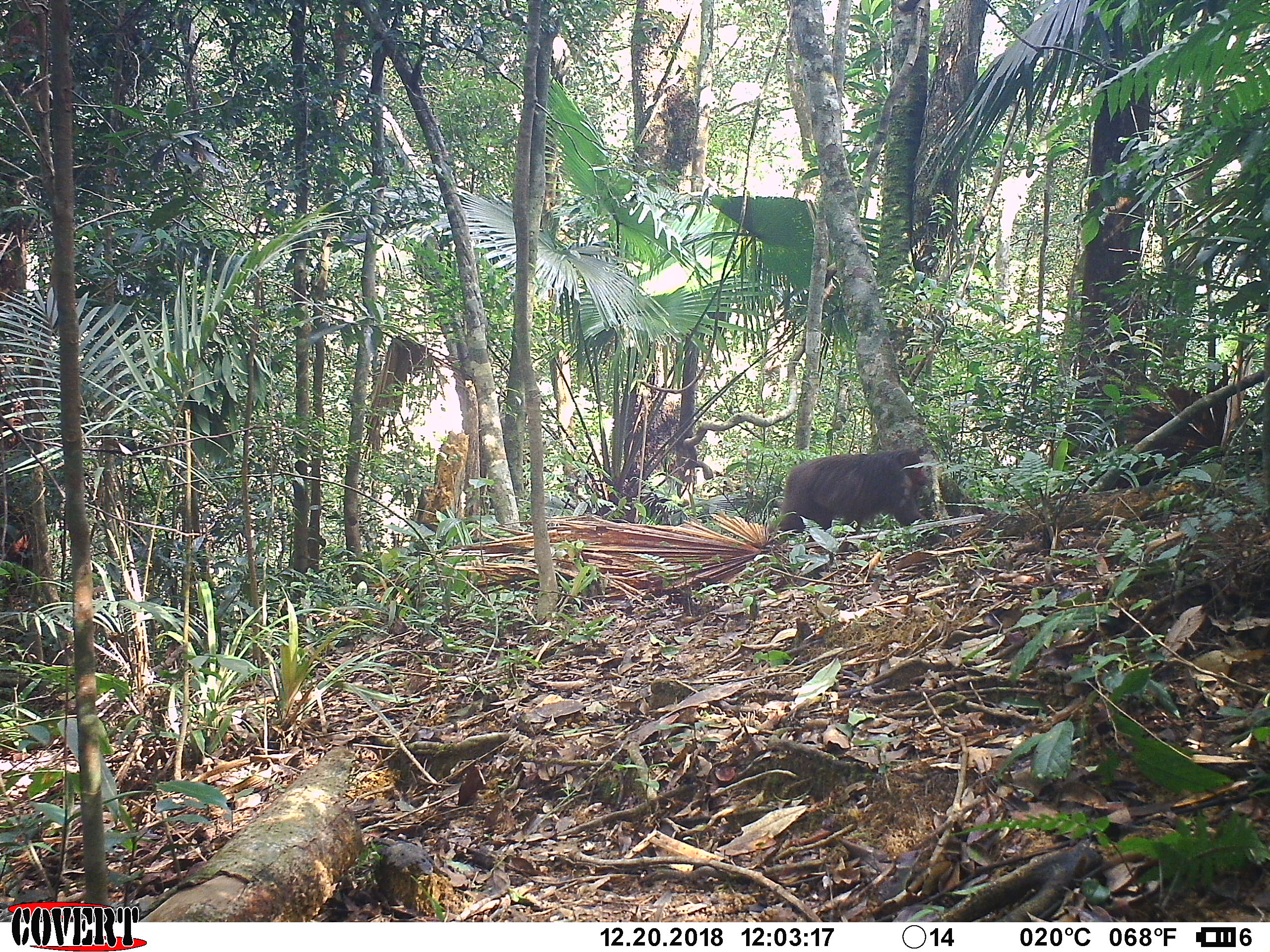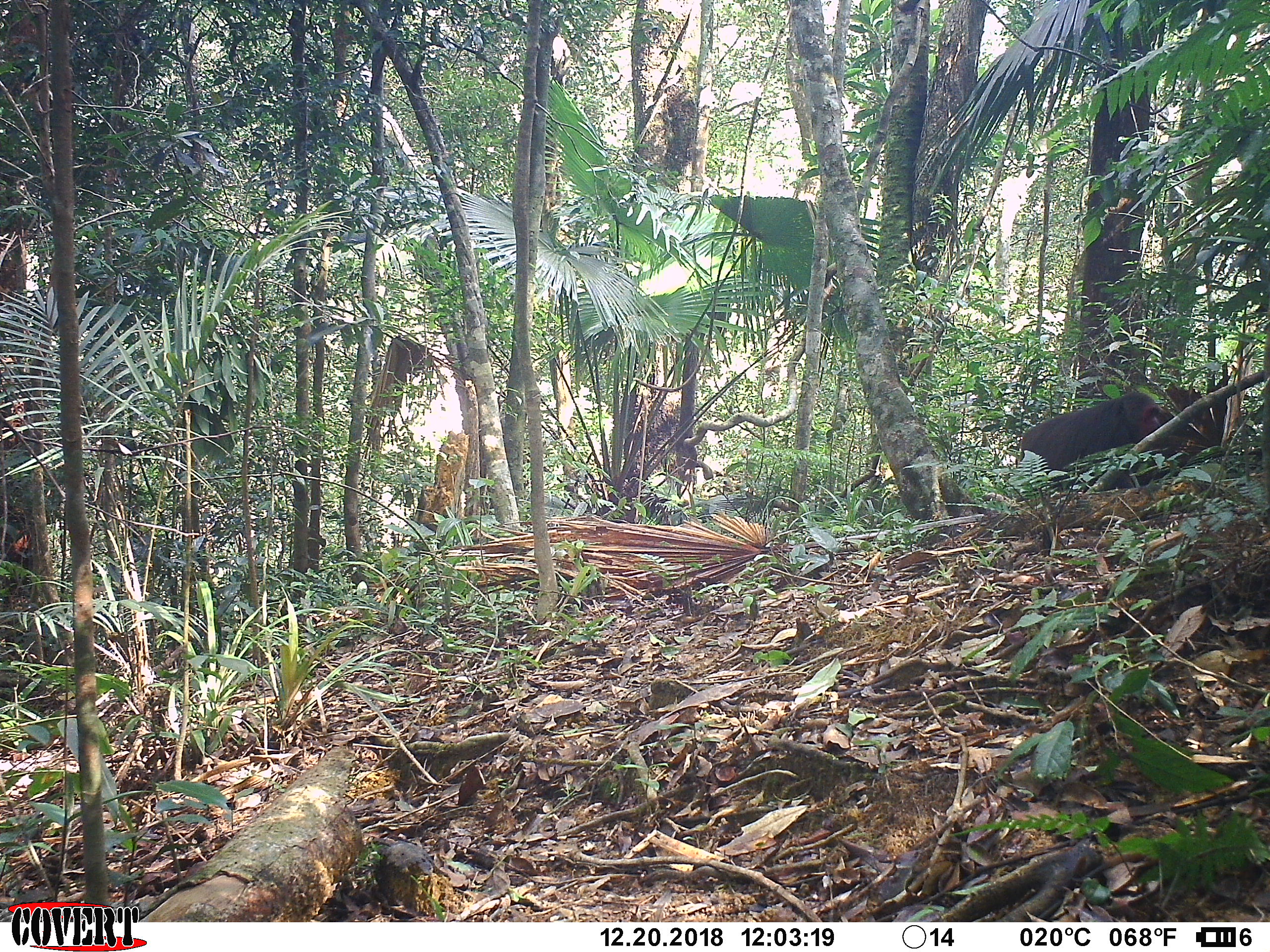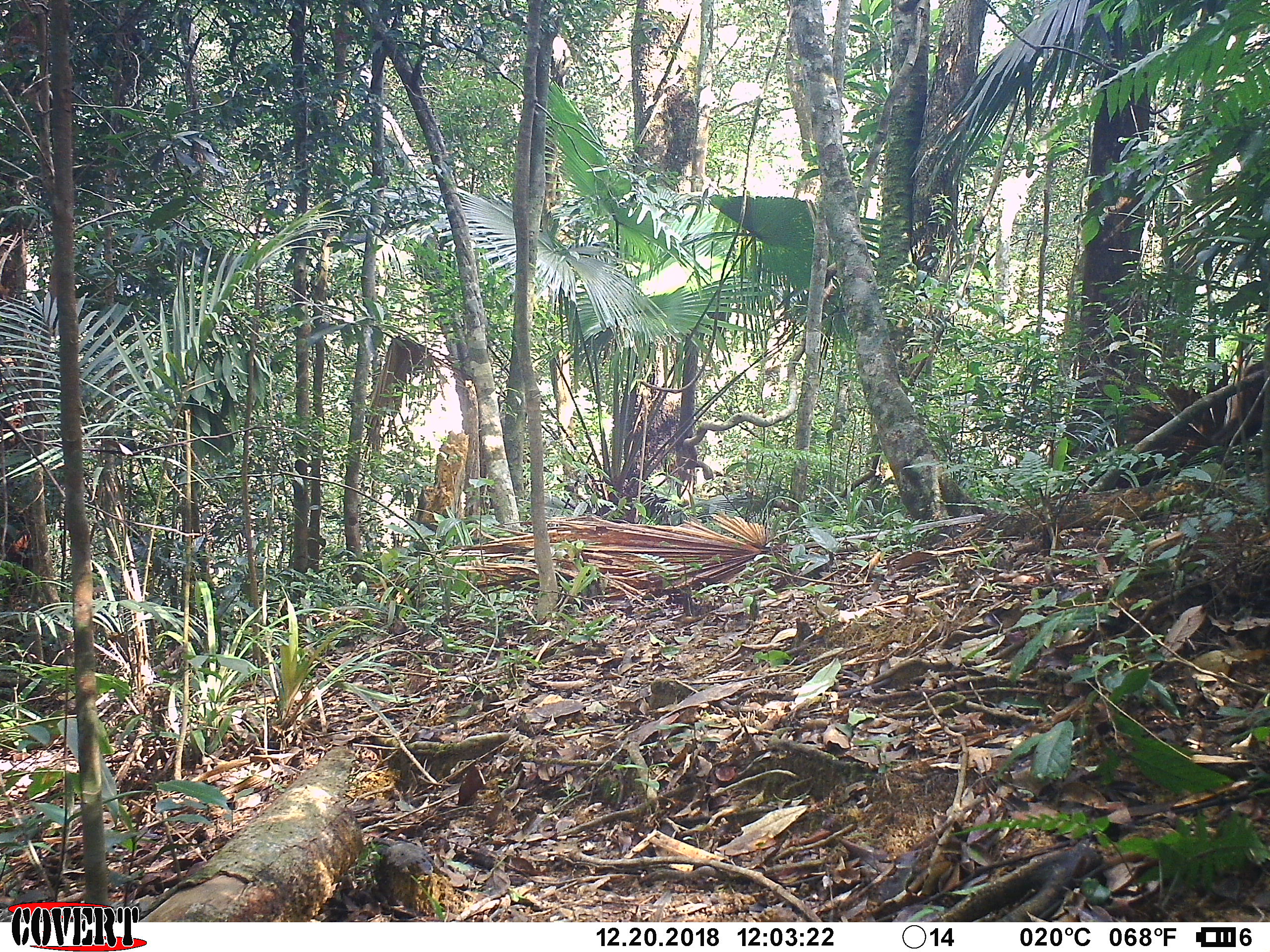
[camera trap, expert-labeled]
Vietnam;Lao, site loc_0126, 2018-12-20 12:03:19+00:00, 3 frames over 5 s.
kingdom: Animalia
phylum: Chordata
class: Mammalia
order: Primates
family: Cercopithecidae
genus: Macaca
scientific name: Macaca arctoides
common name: stump-tailed macaque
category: stump tailed macaque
Stump tailed macaque (stump-tailed macaque) (Macaca arctoides). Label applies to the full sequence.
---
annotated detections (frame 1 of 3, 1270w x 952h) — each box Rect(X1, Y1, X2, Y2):
stump tailed macaque: Rect(779, 448, 931, 542)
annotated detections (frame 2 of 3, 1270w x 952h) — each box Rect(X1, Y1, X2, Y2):
stump tailed macaque: Rect(1021, 392, 1161, 492)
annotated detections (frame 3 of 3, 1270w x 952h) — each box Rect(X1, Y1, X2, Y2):
stump tailed macaque: Rect(1214, 358, 1264, 470)